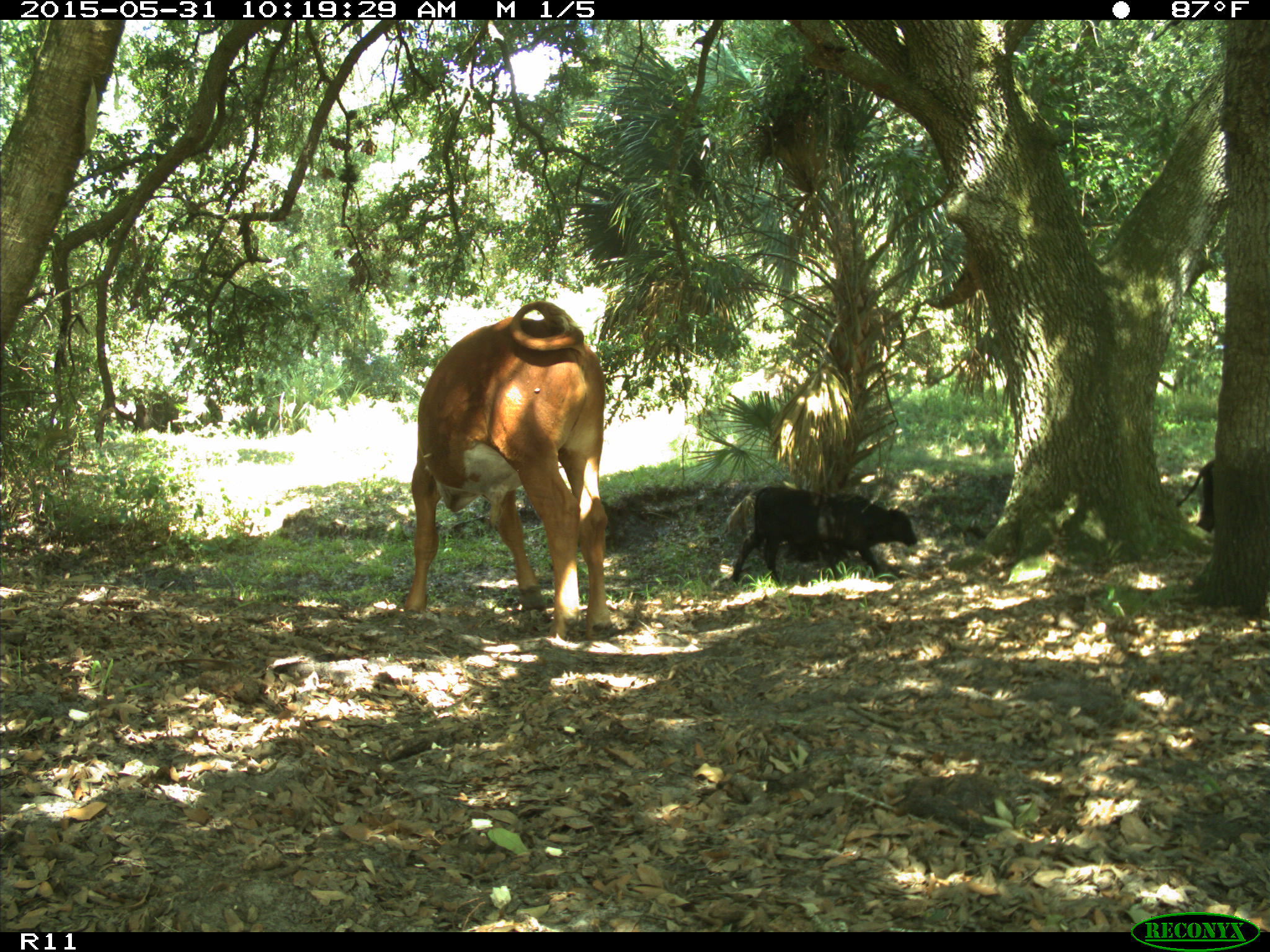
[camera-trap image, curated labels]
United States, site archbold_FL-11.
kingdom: Animalia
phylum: Chordata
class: Mammalia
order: Artiodactyla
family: Bovidae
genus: Bos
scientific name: Bos taurus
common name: domestic cow